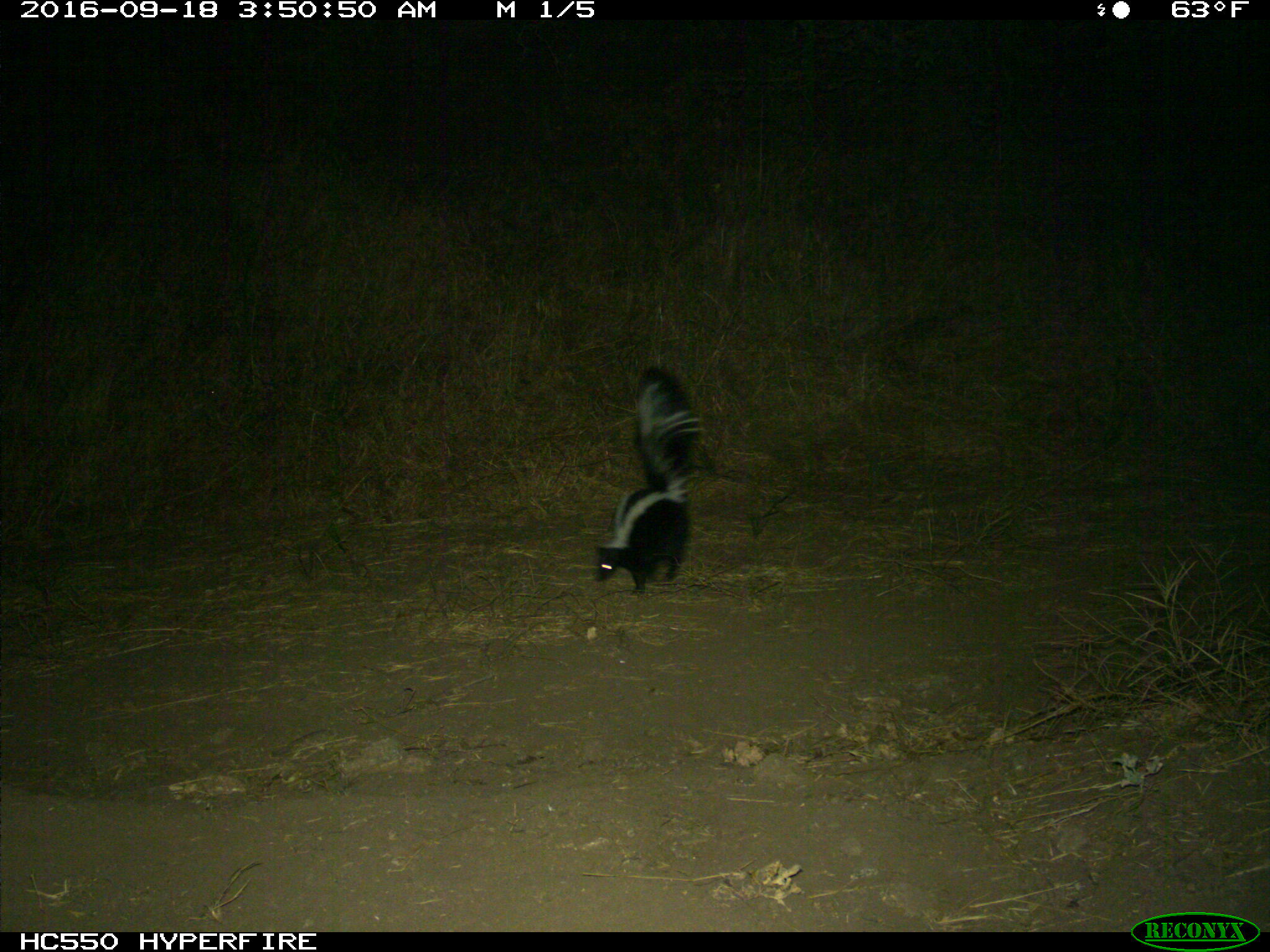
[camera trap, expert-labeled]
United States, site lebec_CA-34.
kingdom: Animalia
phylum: Chordata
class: Mammalia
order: Carnivora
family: Mephitidae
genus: Mephitis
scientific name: Mephitis mephitis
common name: striped skunk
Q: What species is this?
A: Mephitis mephitis (striped skunk).